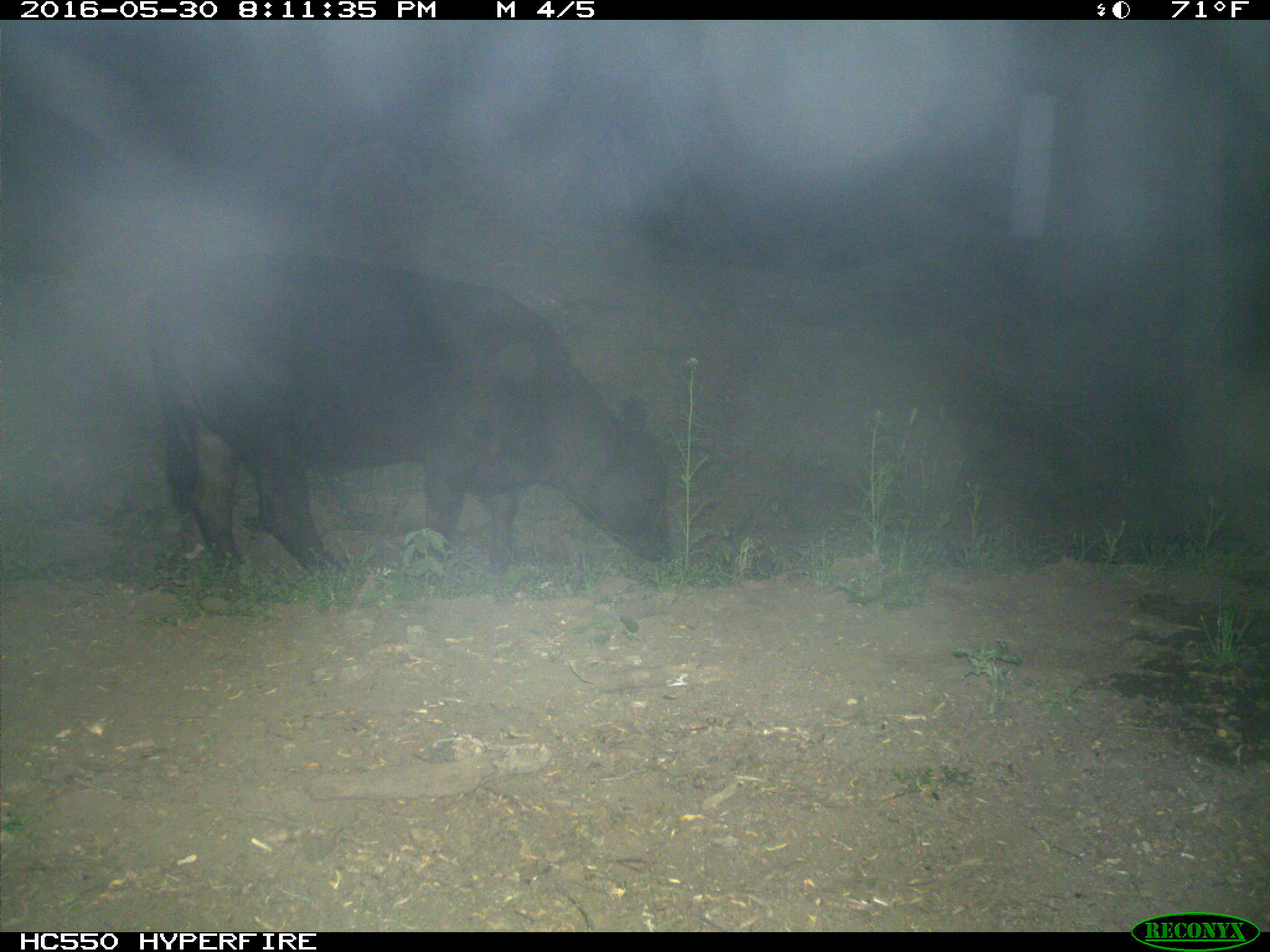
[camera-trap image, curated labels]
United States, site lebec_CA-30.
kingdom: Animalia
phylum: Chordata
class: Mammalia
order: Artiodactyla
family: Bovidae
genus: Bos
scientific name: Bos taurus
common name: domestic cow